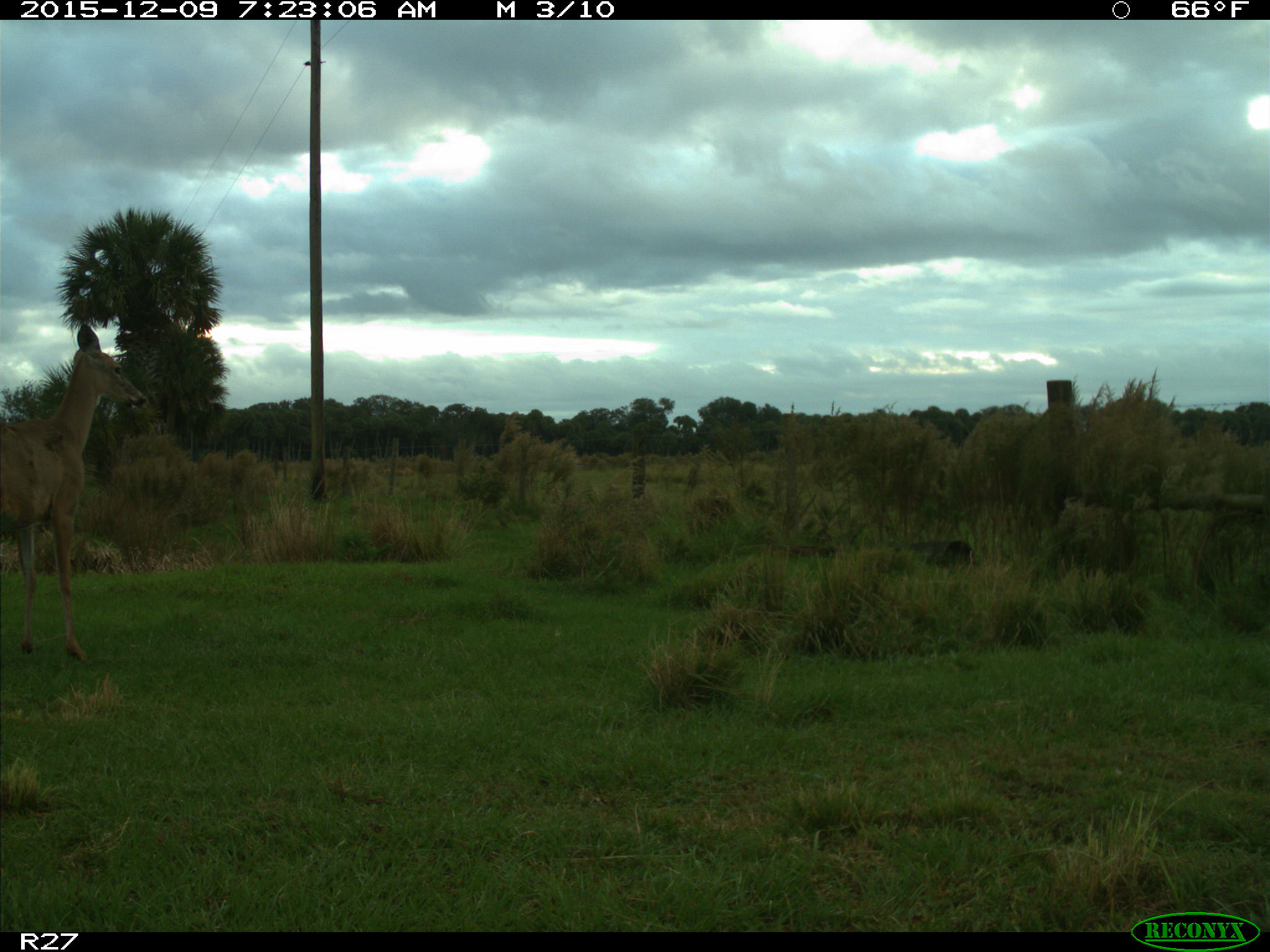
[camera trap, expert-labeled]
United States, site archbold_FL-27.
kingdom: Animalia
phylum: Chordata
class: Mammalia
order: Artiodactyla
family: Cervidae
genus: Odocoileus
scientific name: Odocoileus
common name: deer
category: unidentified deer